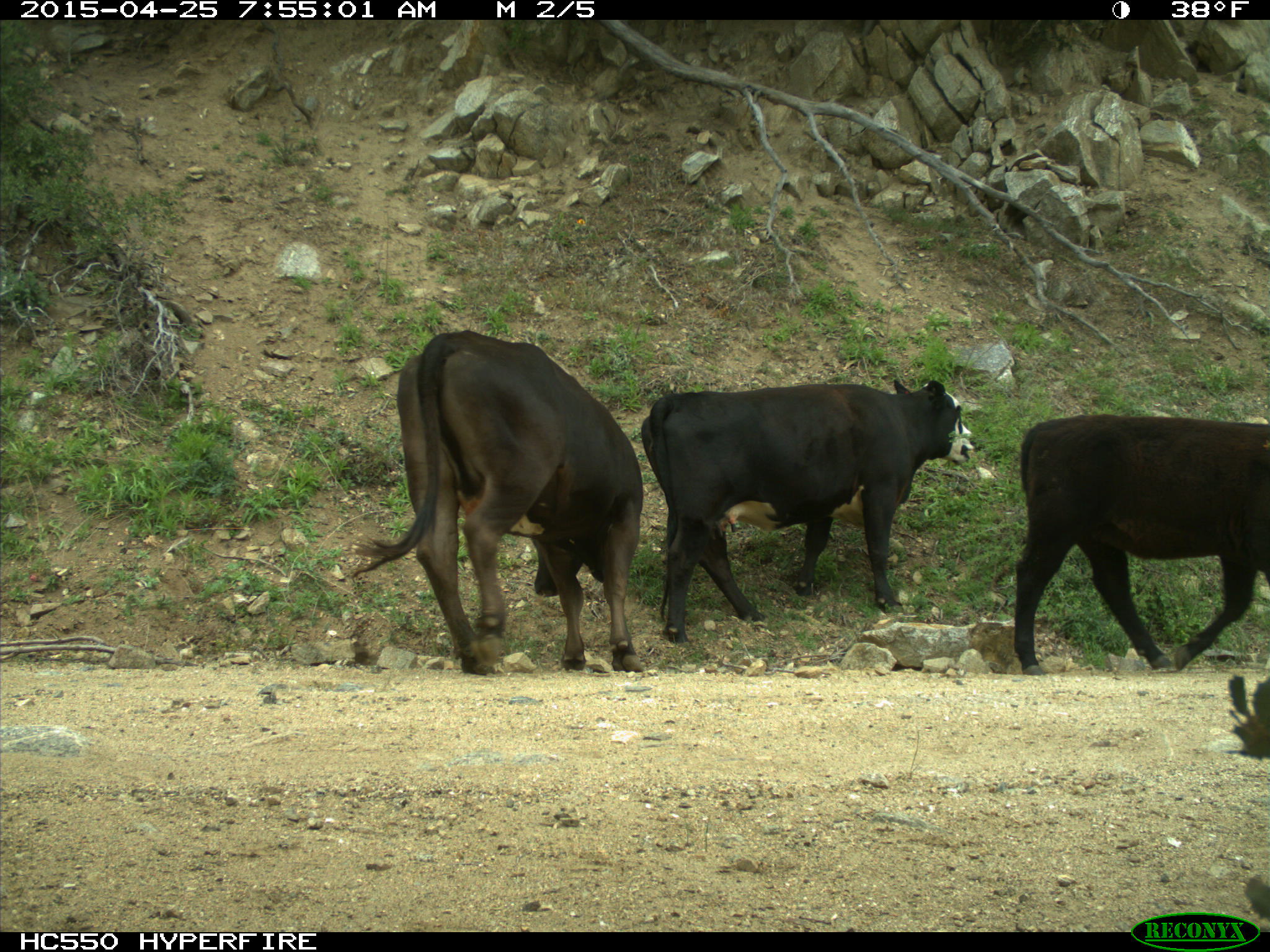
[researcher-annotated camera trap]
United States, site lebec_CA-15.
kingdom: Animalia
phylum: Chordata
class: Mammalia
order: Artiodactyla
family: Bovidae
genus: Bos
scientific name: Bos taurus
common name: domestic cow